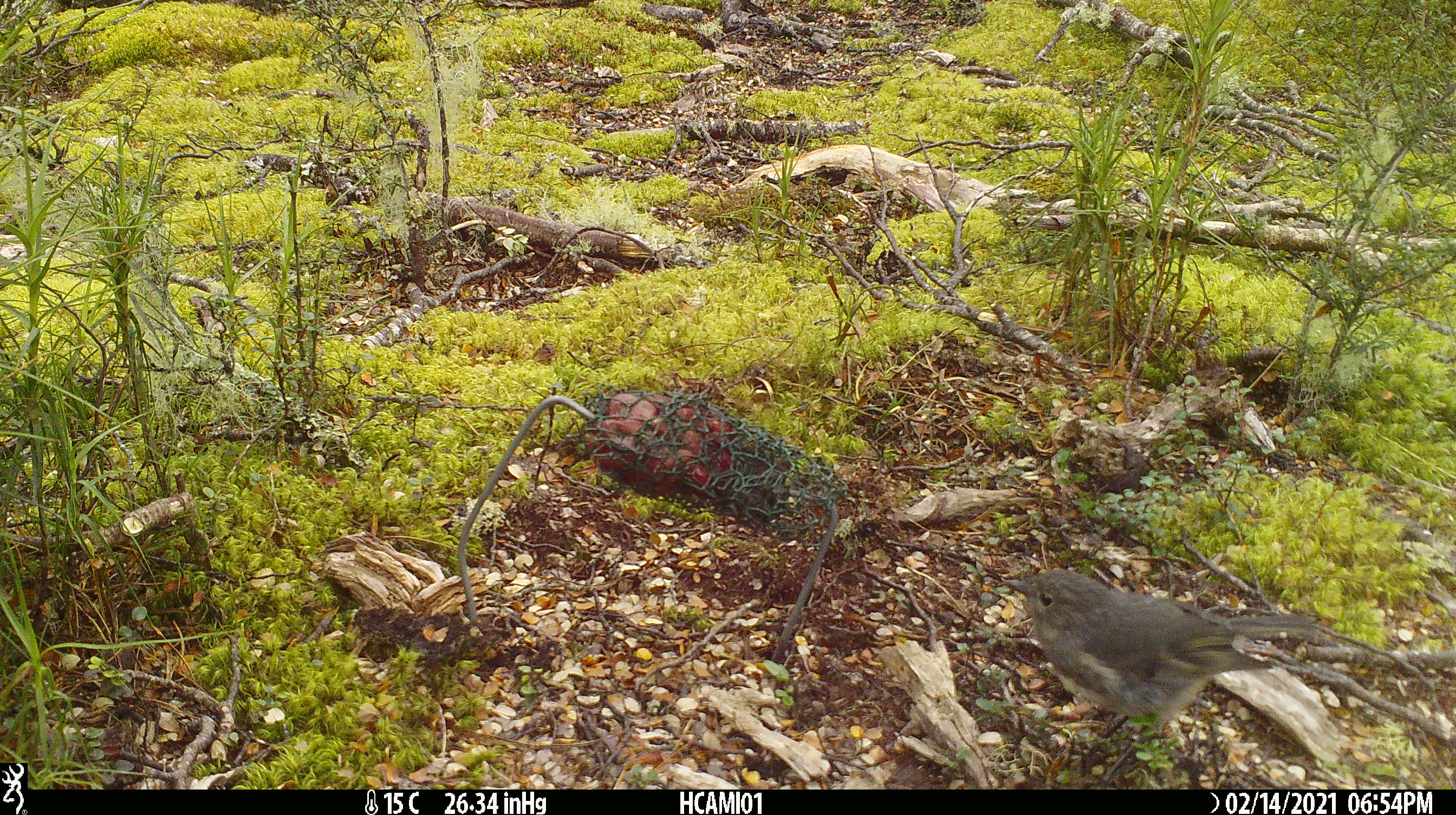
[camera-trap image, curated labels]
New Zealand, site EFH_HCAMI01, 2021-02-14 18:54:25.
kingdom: Animalia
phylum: Chordata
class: Aves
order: Passeriformes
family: Petroicidae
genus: Petroica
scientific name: Petroica australis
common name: new zealand robin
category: robin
Robin (new zealand robin) (Petroica australis).